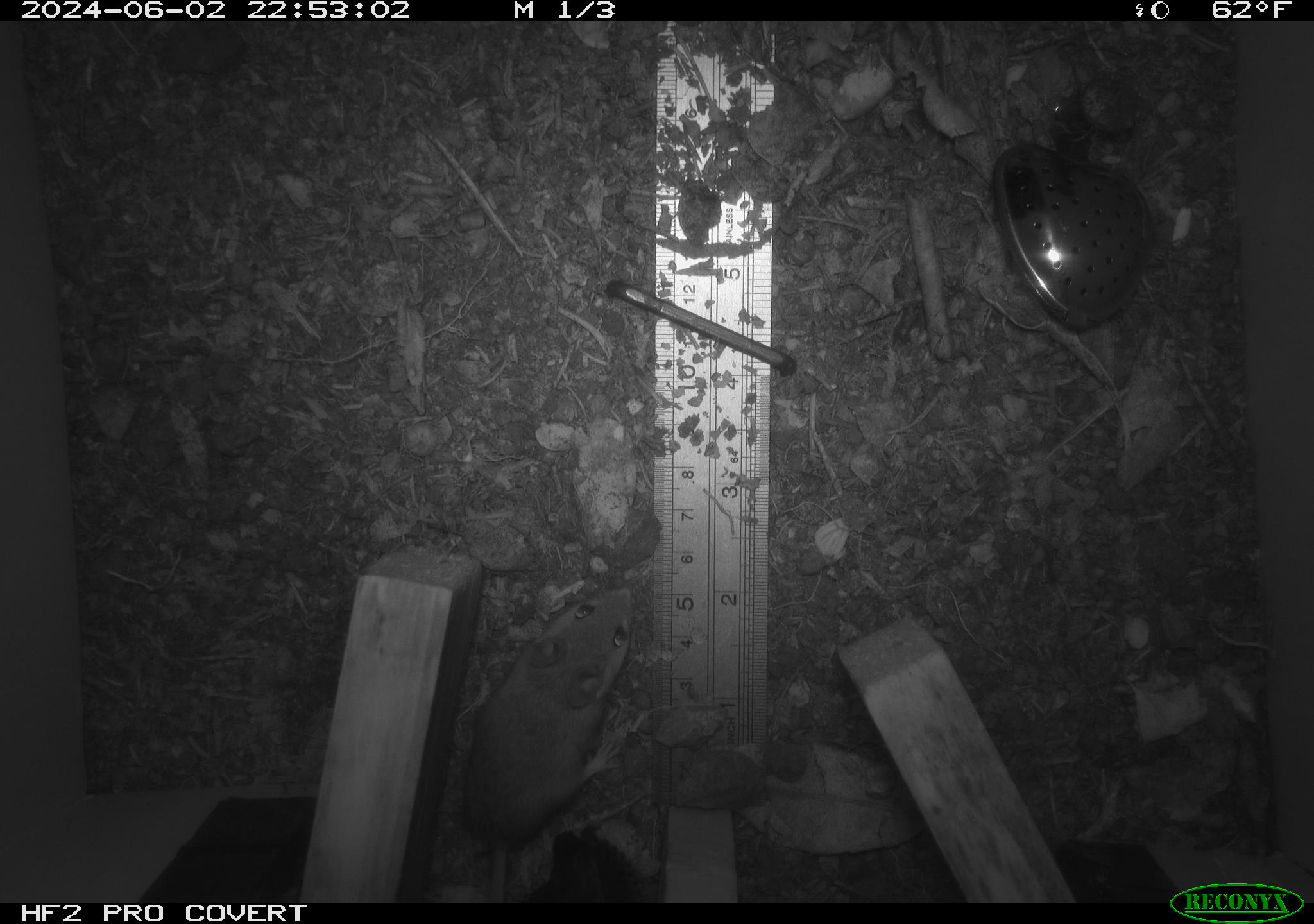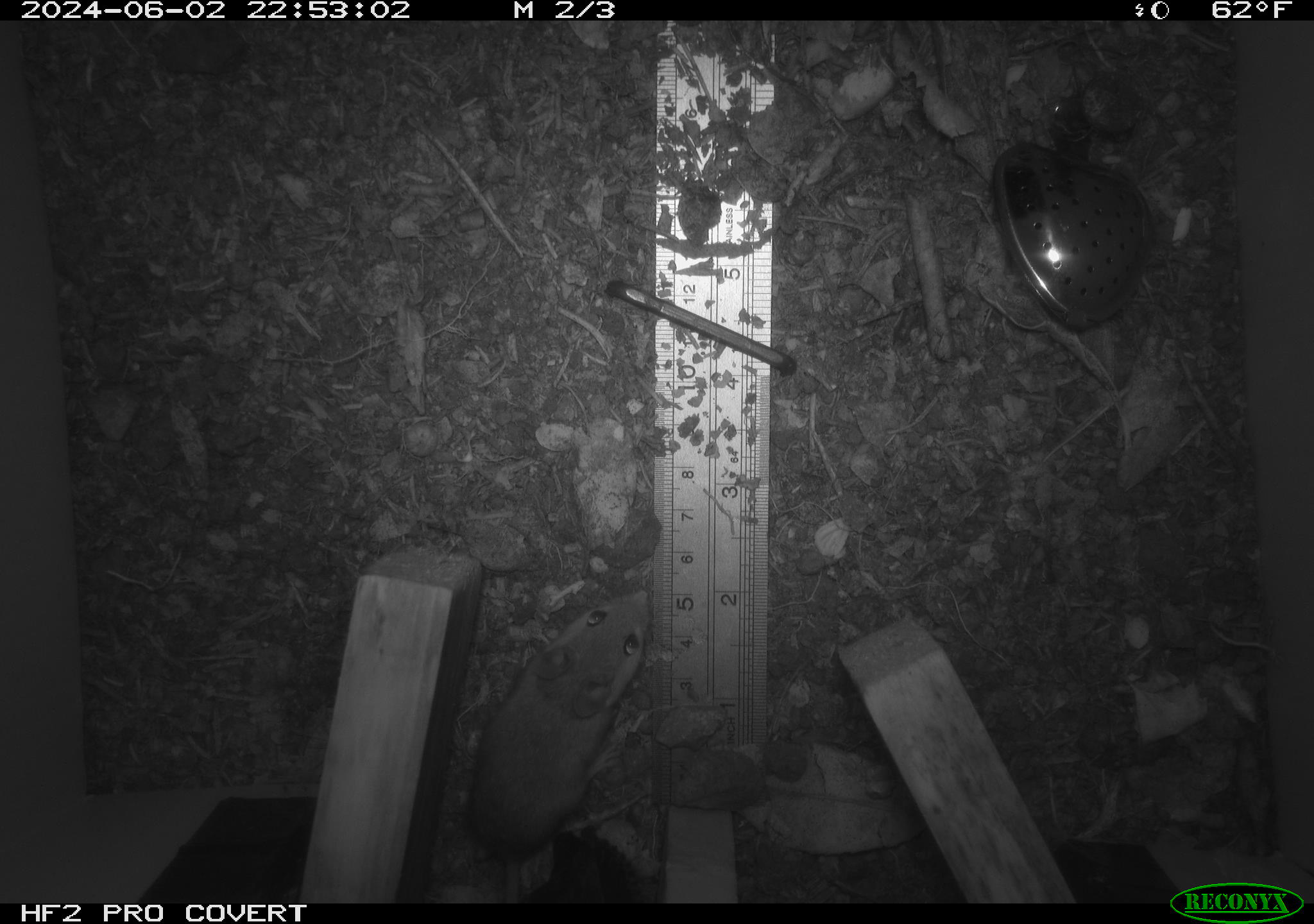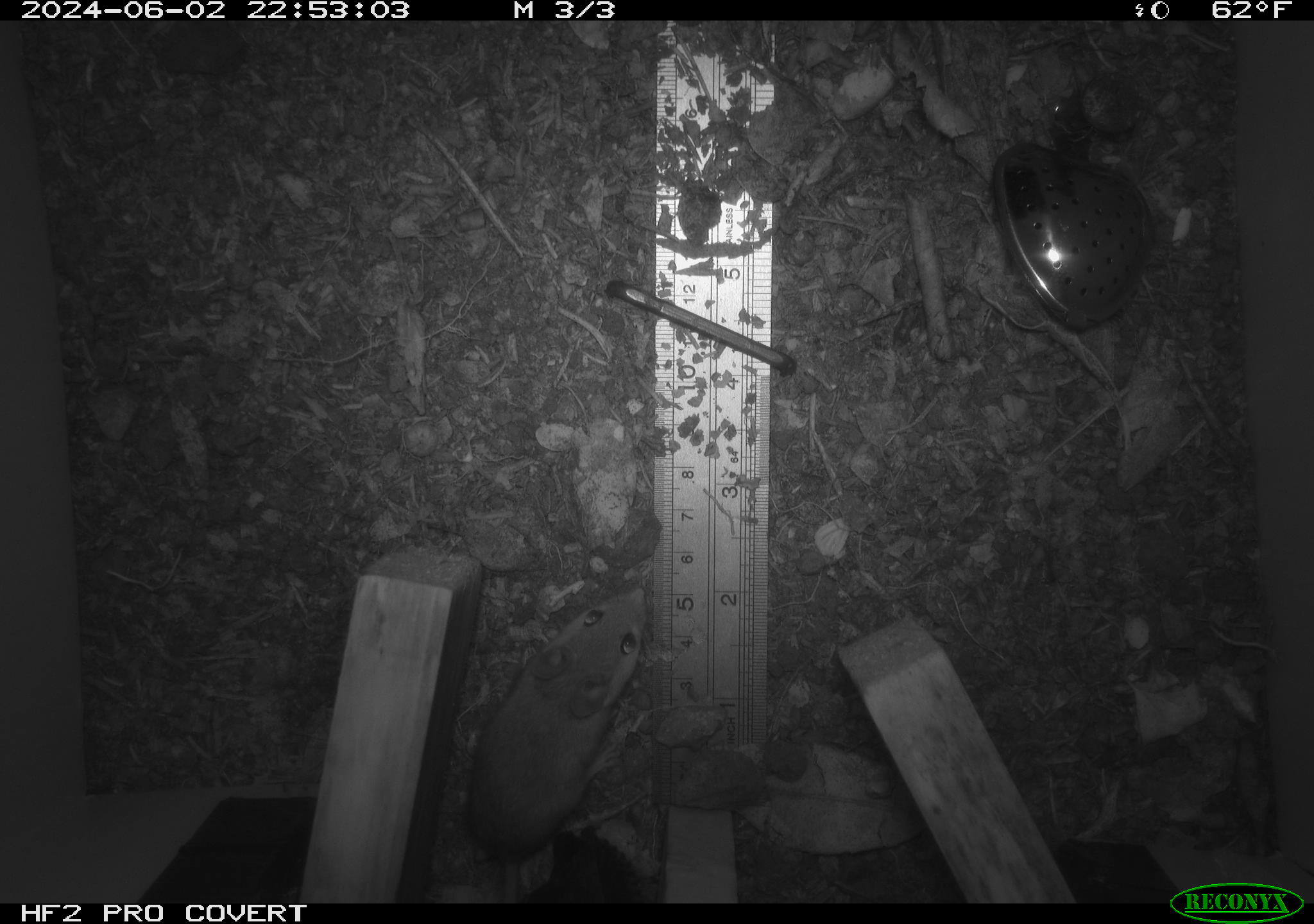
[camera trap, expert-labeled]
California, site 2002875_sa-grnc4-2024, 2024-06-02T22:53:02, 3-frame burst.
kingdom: Animalia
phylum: Chordata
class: Mammalia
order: Rodentia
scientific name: Rodentia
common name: rodent